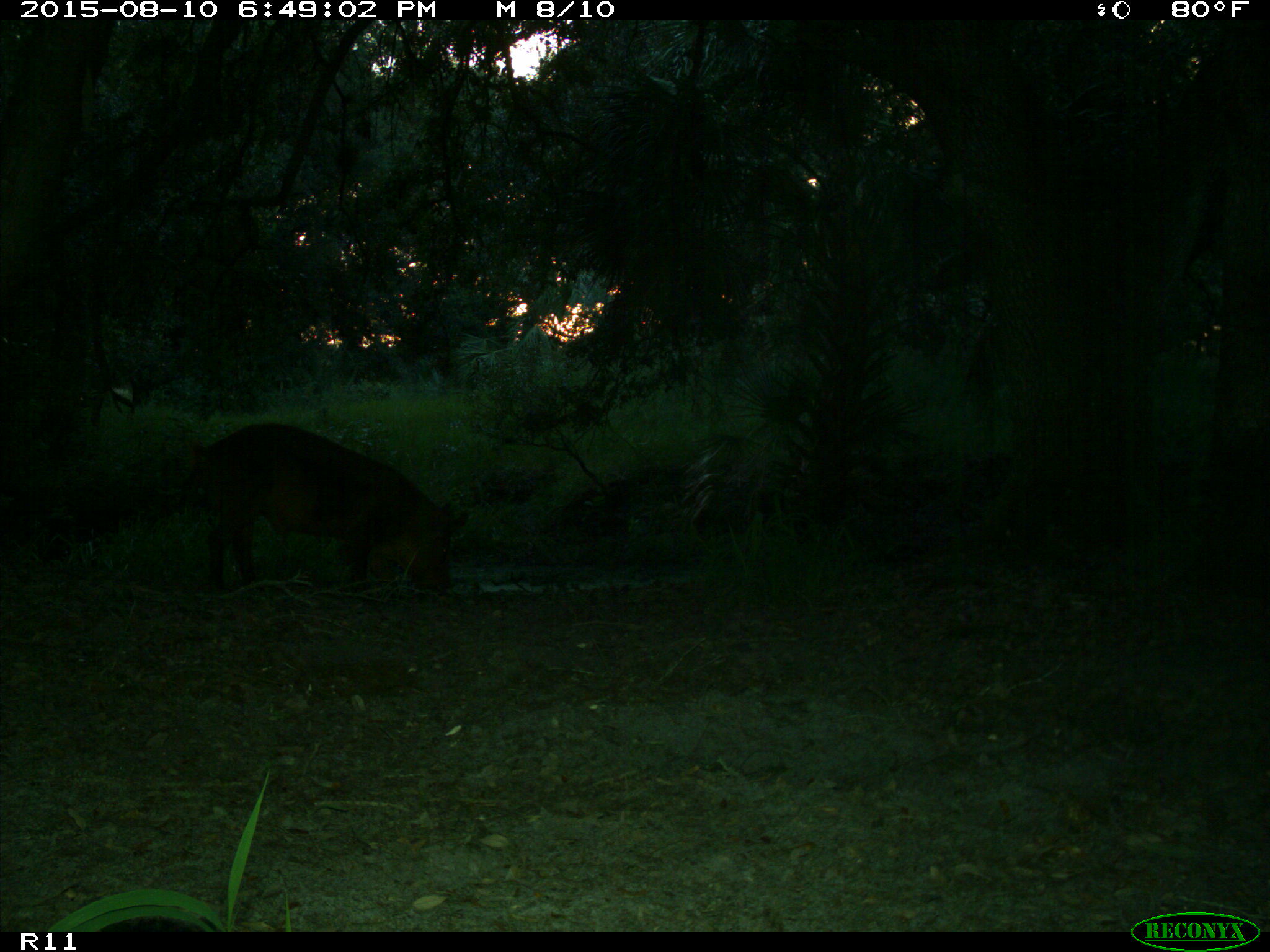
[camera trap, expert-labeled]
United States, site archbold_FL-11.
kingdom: Animalia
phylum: Chordata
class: Mammalia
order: Artiodactyla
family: Suidae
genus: Sus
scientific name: Sus scrofa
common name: wild boar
Sus scrofa (wild boar).